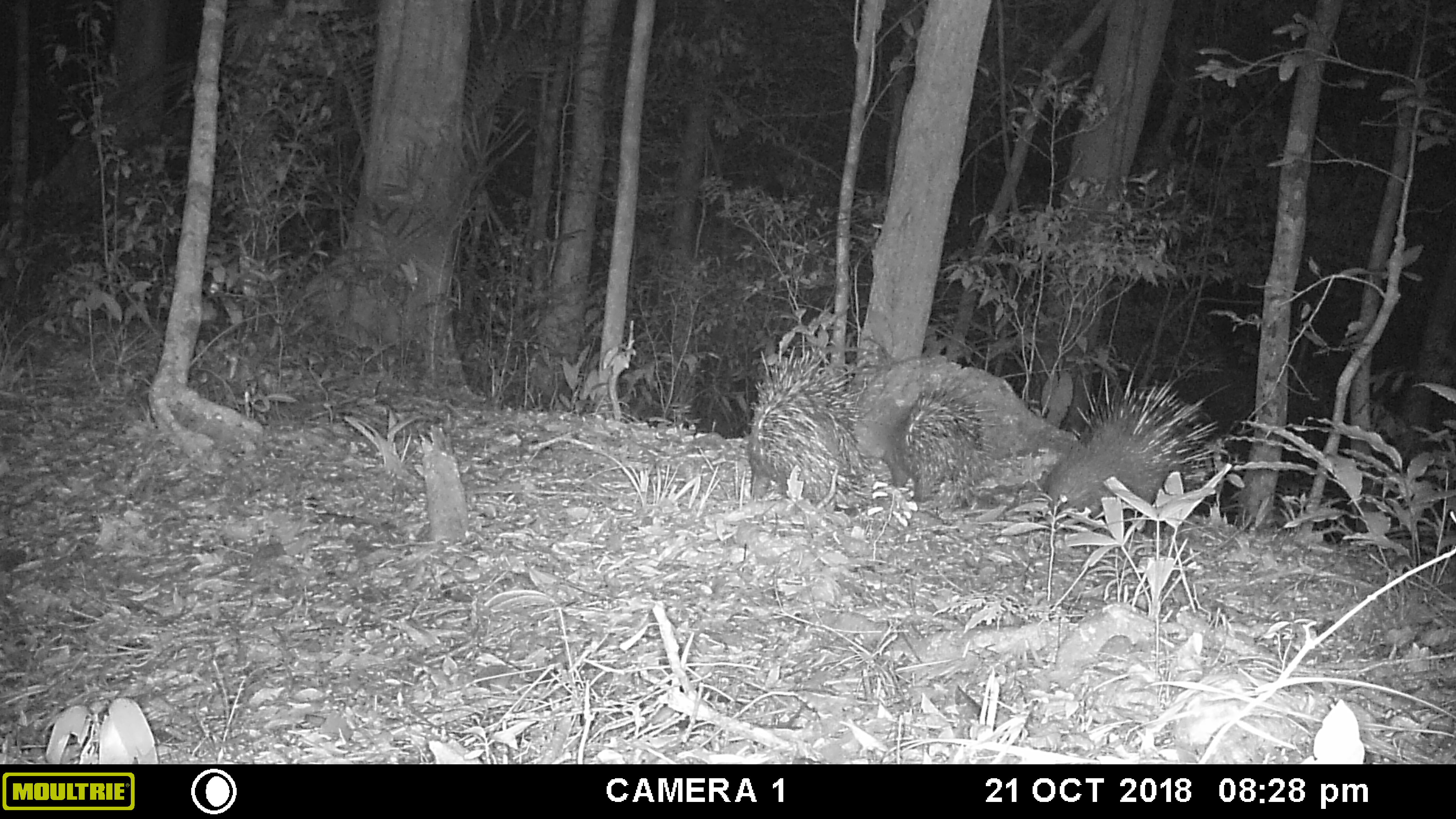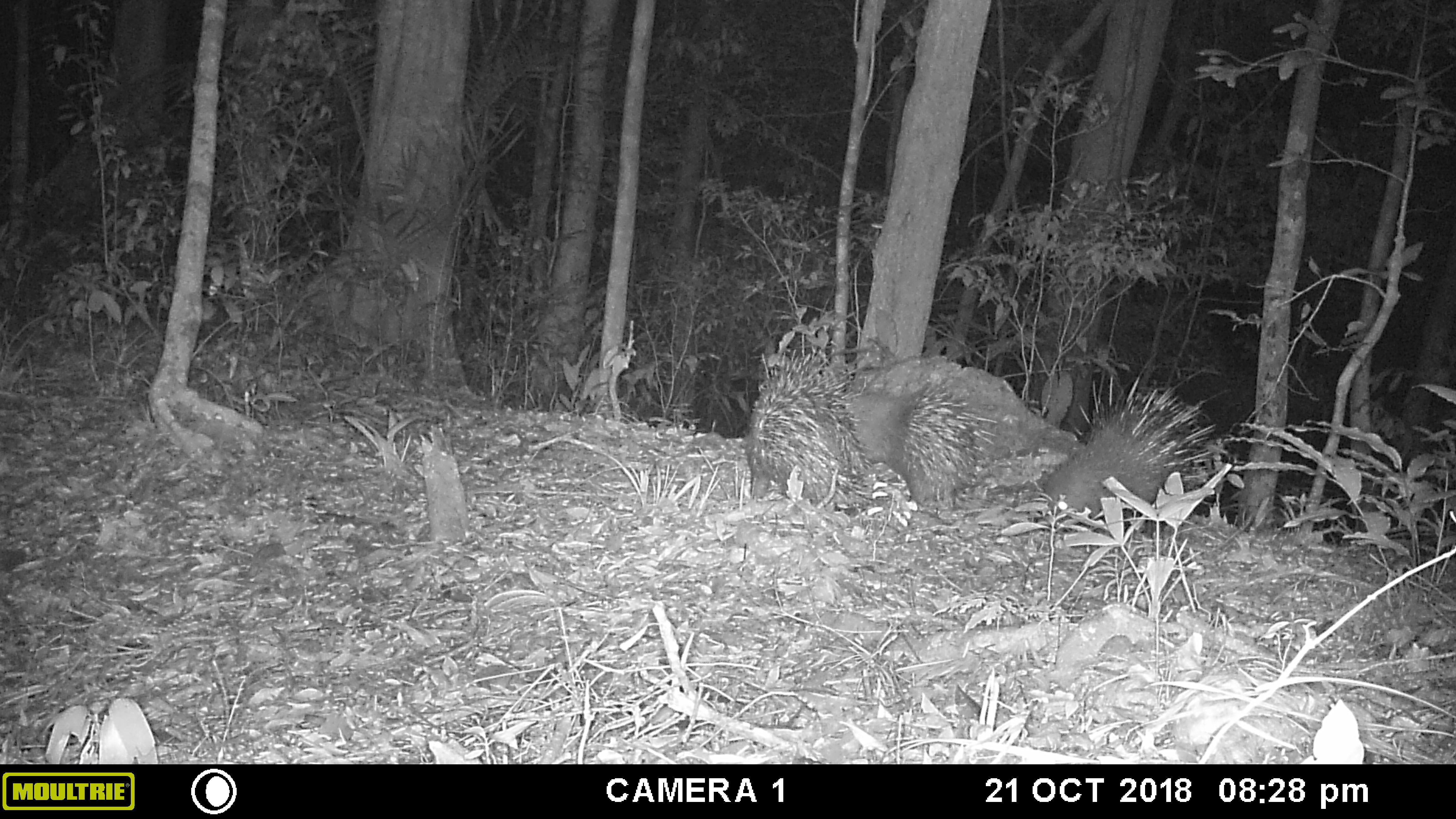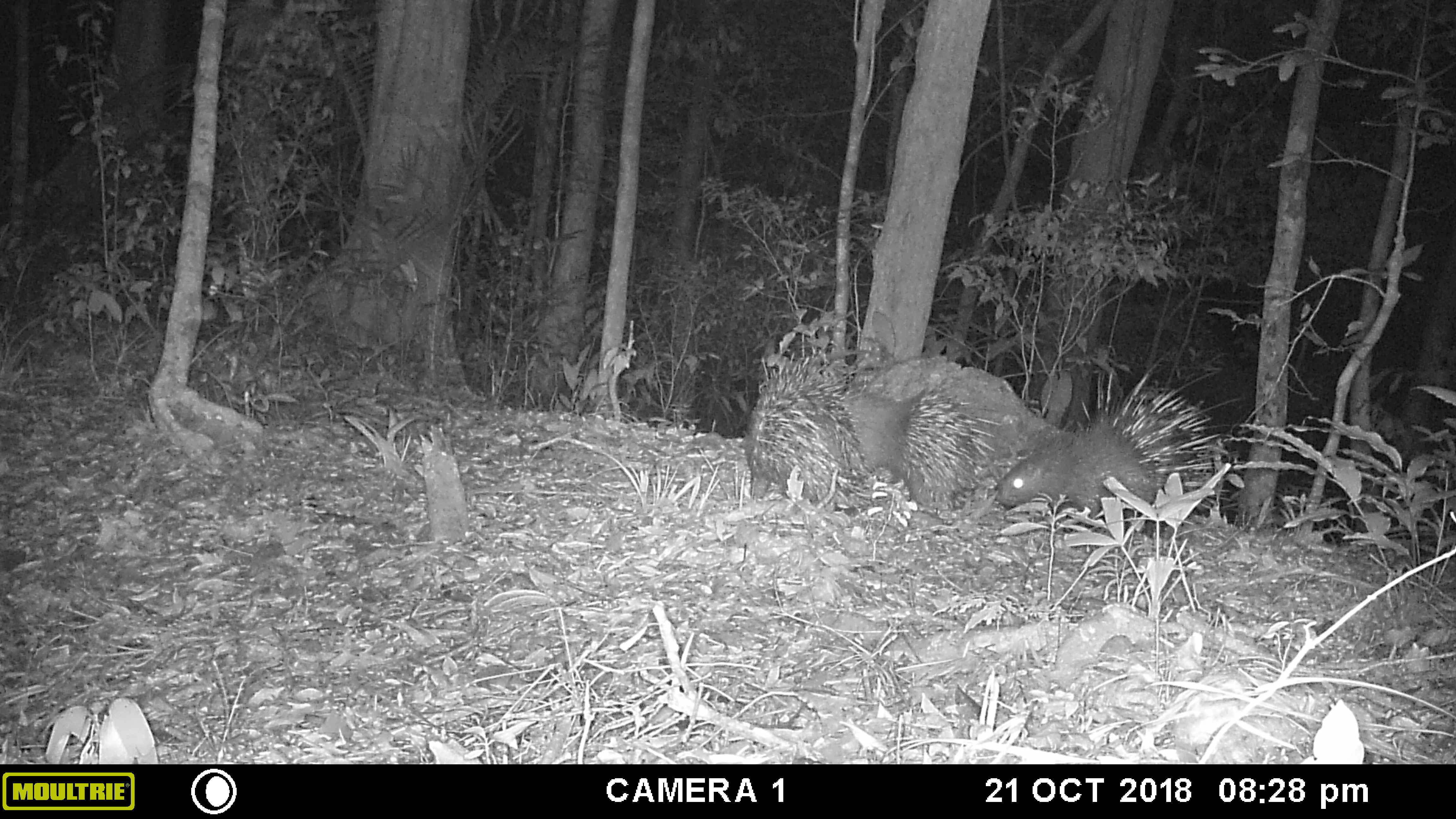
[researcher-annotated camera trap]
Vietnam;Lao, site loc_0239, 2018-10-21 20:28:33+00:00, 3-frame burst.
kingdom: Animalia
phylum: Chordata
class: Mammalia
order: Rodentia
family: Hystricidae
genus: Hystrix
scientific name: Hystrix brachyura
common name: malayan porcupine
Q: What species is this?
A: Malayan porcupine (Hystrix brachyura).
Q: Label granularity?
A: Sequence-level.